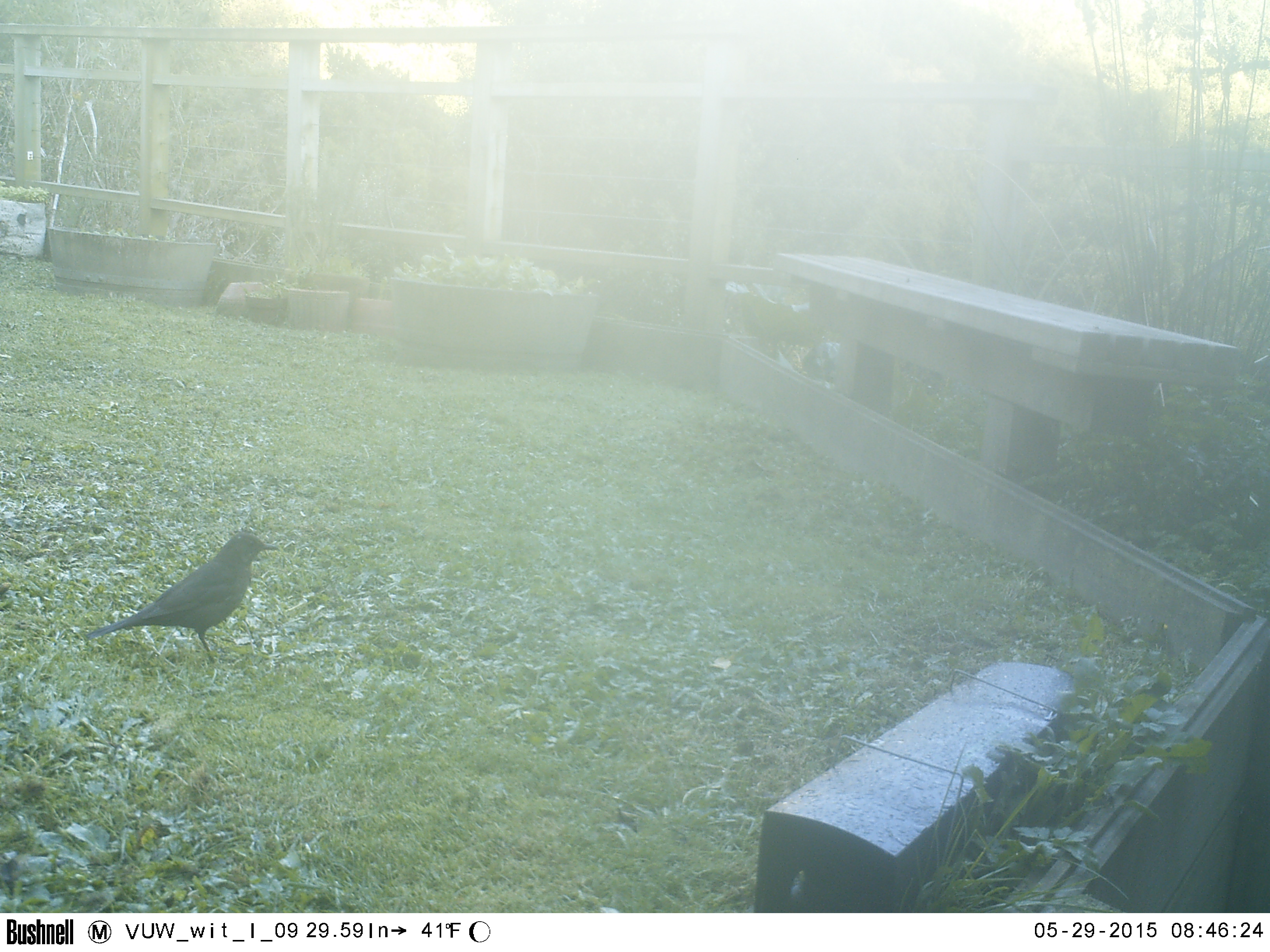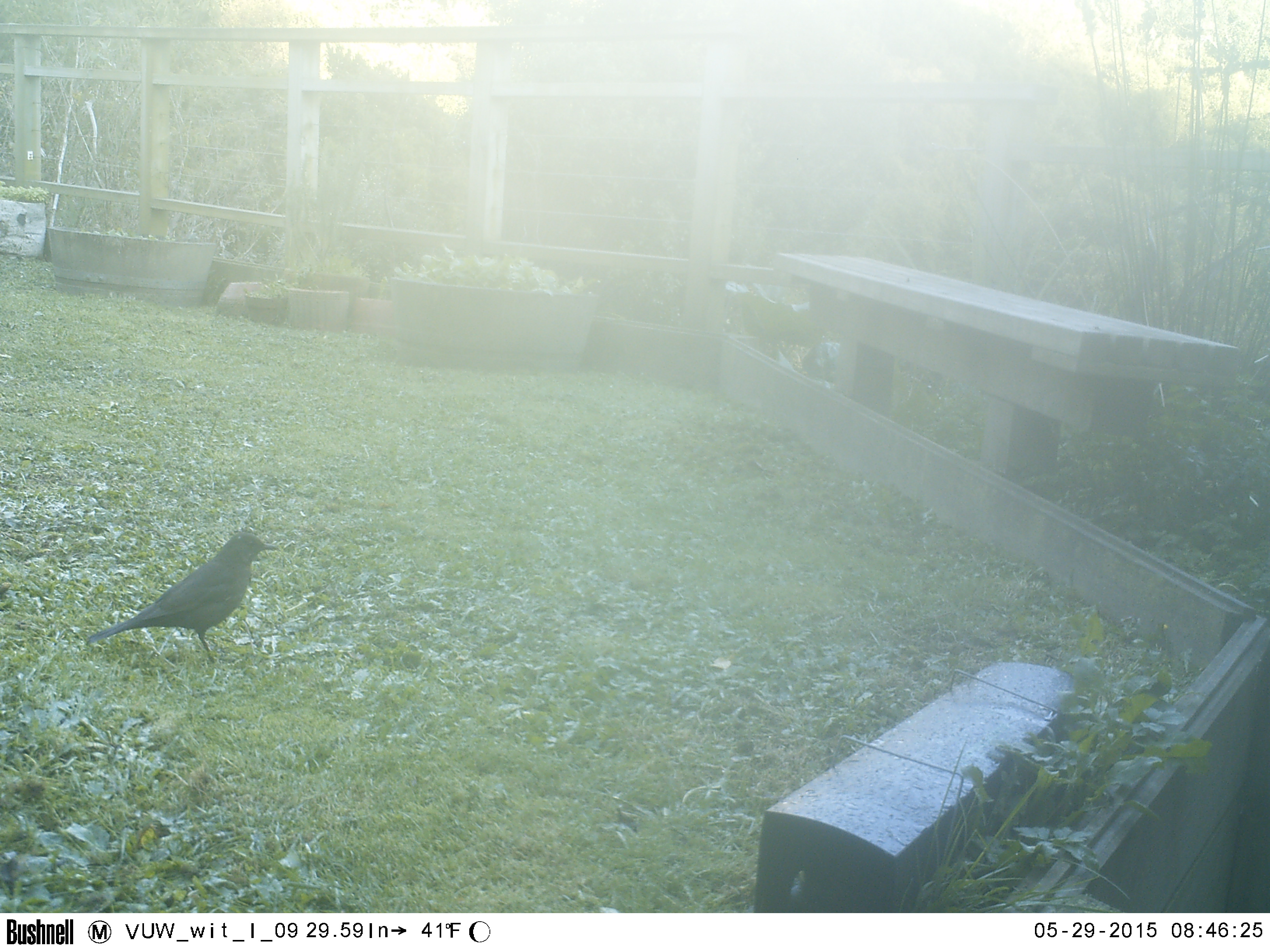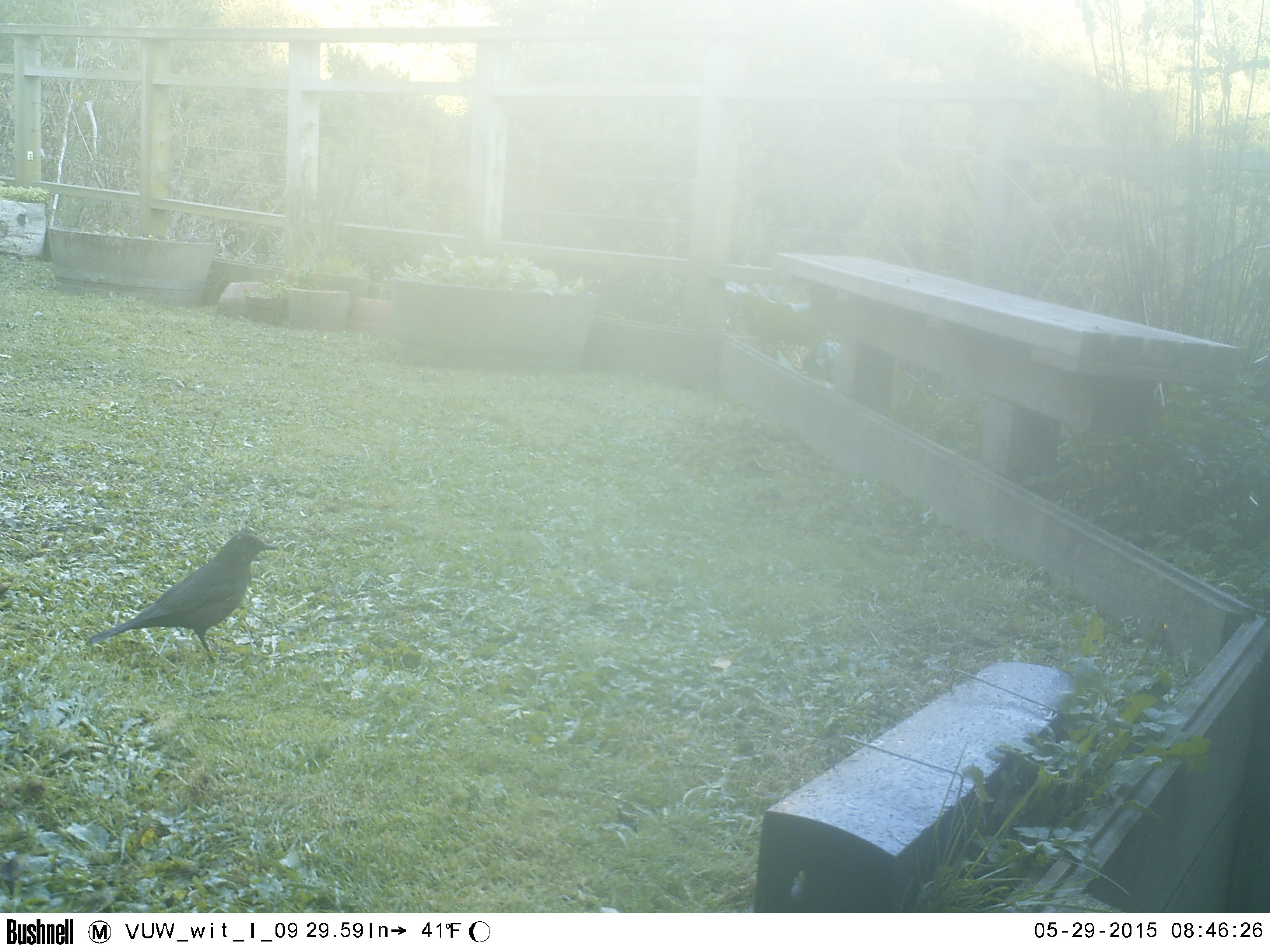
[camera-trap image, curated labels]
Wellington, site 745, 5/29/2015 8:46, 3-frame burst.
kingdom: Animalia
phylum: Chordata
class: Aves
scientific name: Aves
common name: bird